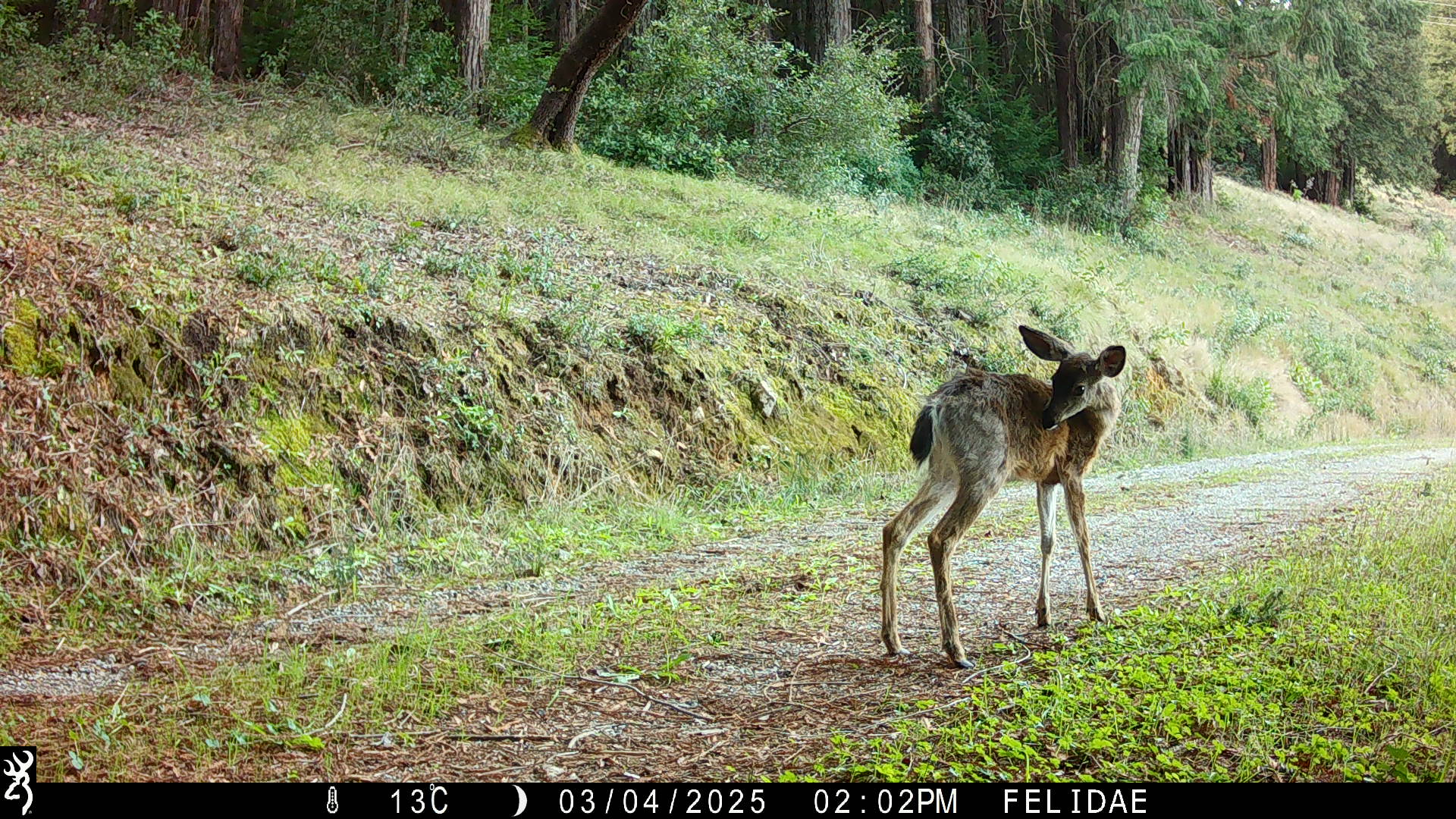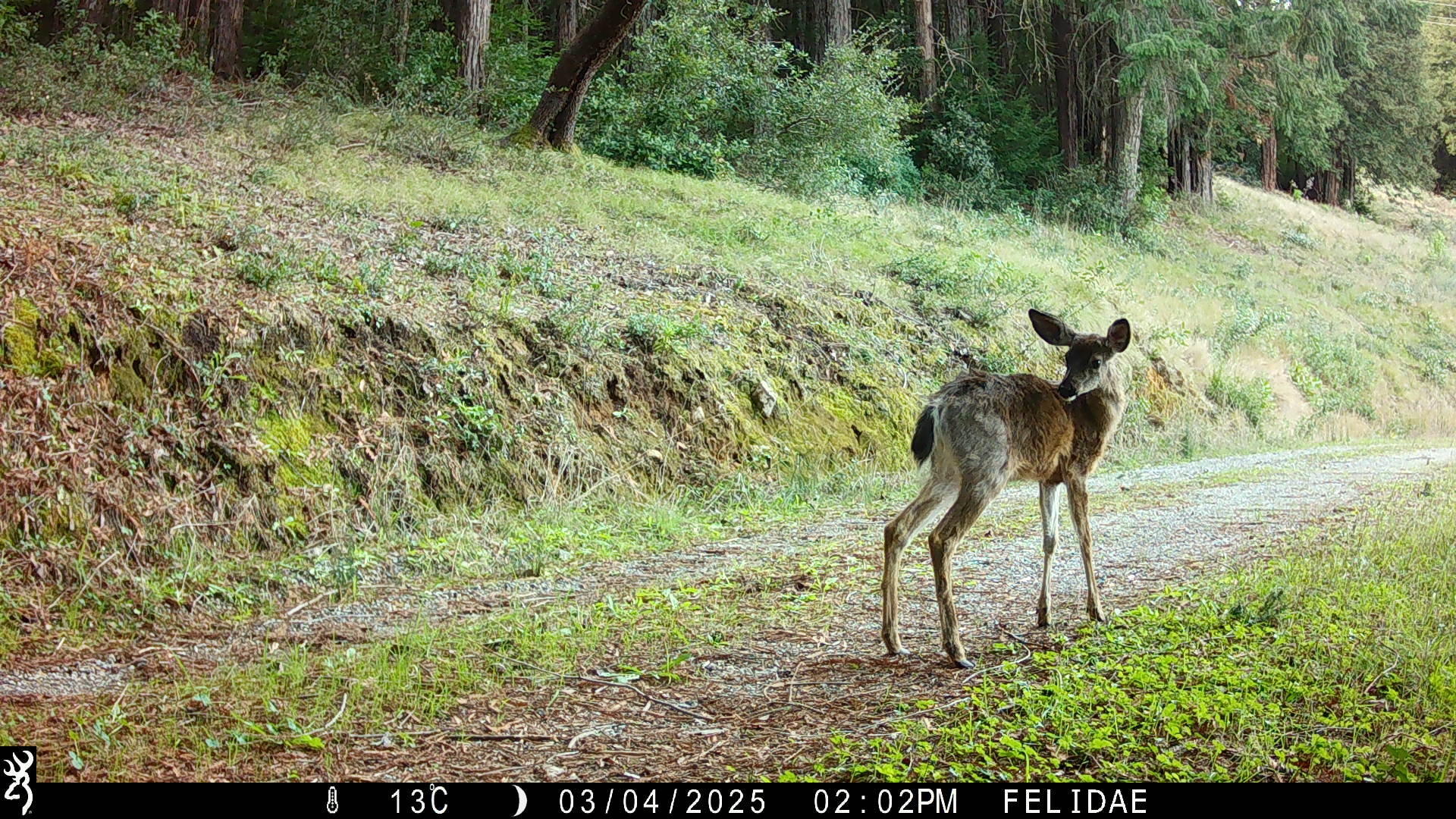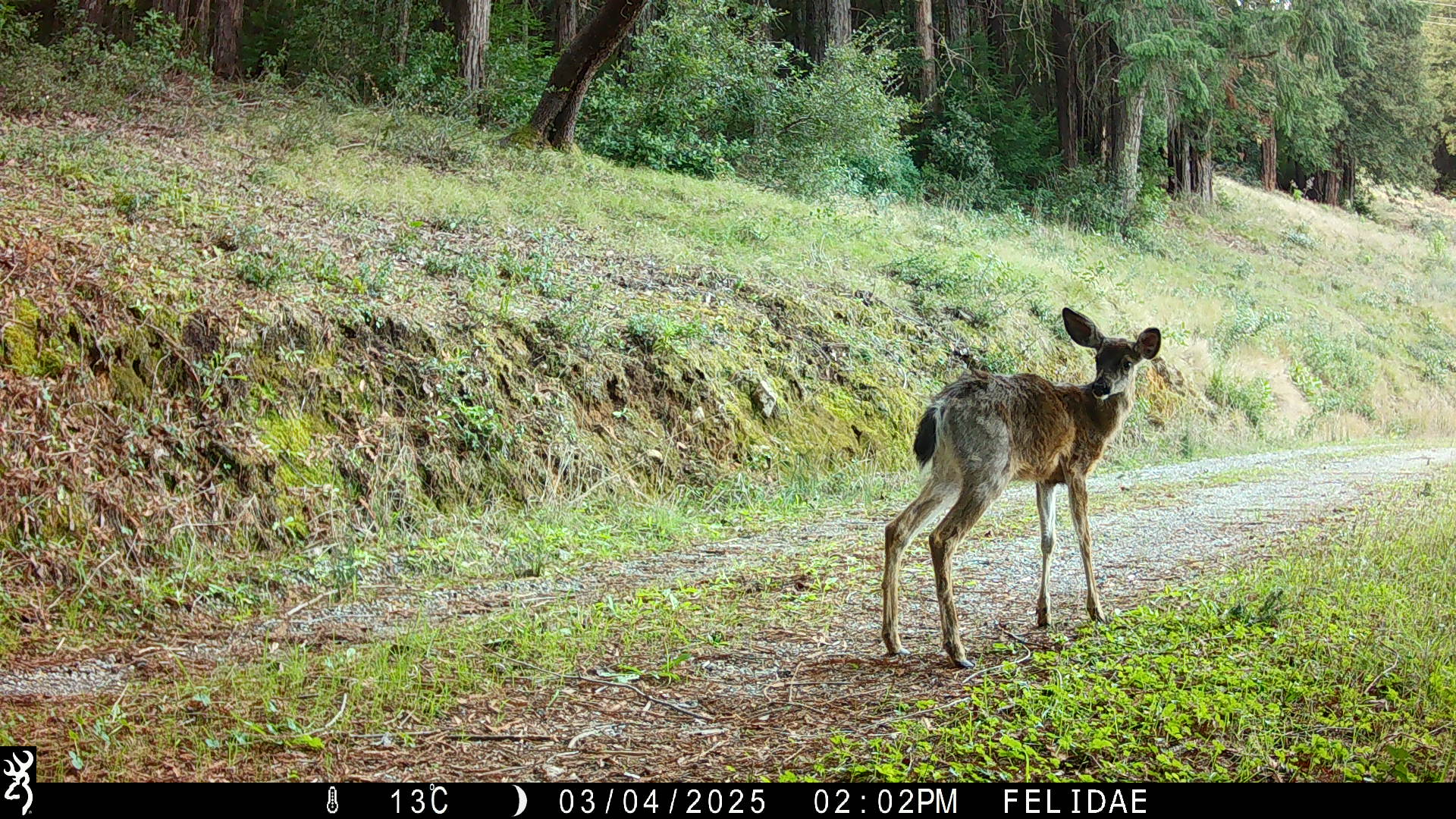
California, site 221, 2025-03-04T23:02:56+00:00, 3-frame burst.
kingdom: Animalia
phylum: Chordata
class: Mammalia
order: Artiodactyla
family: Cervidae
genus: Odocoileus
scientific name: Odocoileus hemionus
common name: mule deer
Mule deer (Odocoileus hemionus).